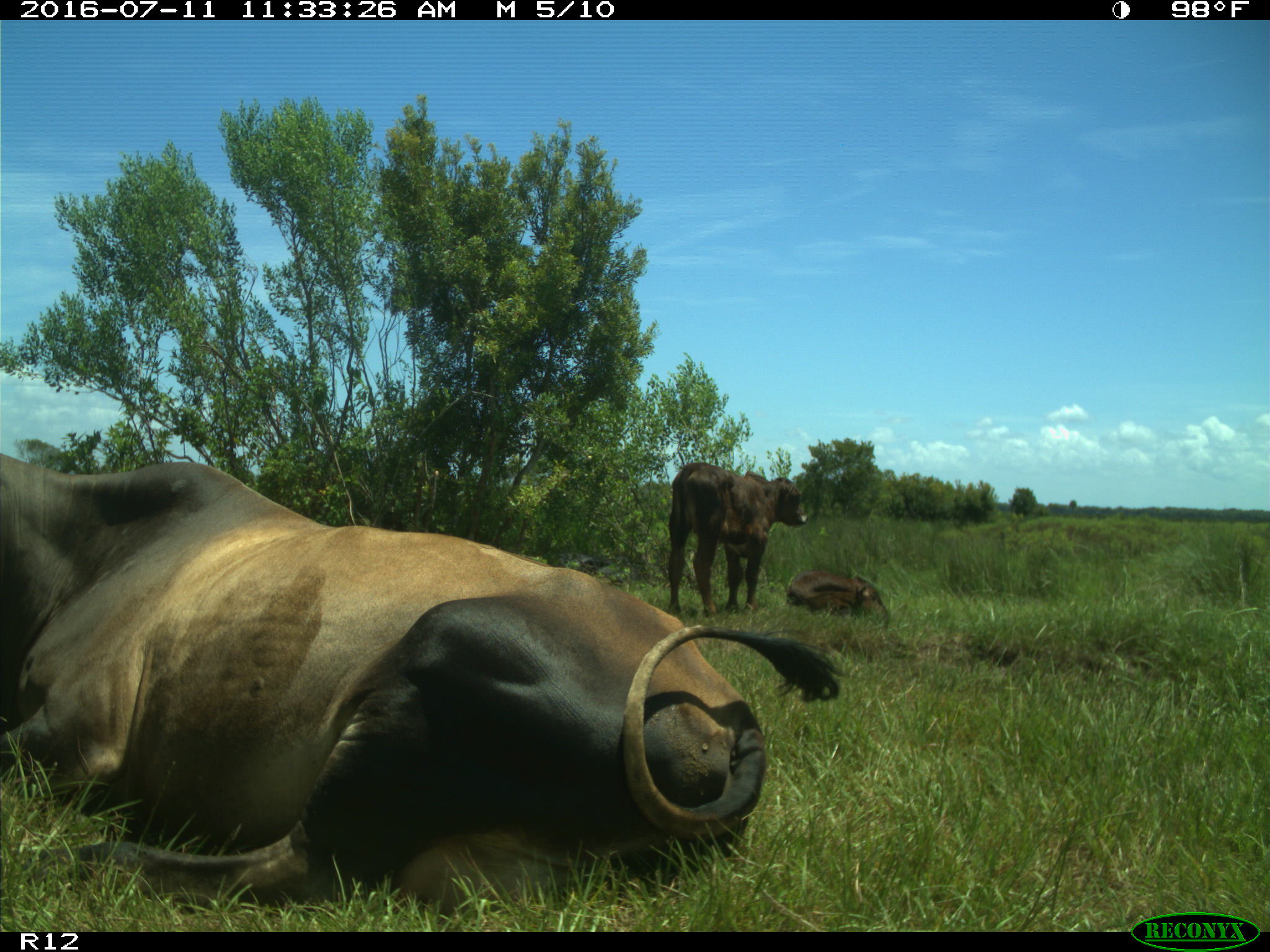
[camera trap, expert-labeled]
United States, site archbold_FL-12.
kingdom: Animalia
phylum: Chordata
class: Mammalia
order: Artiodactyla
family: Bovidae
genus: Bos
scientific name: Bos taurus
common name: domestic cow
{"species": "Bos taurus (domestic cow)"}